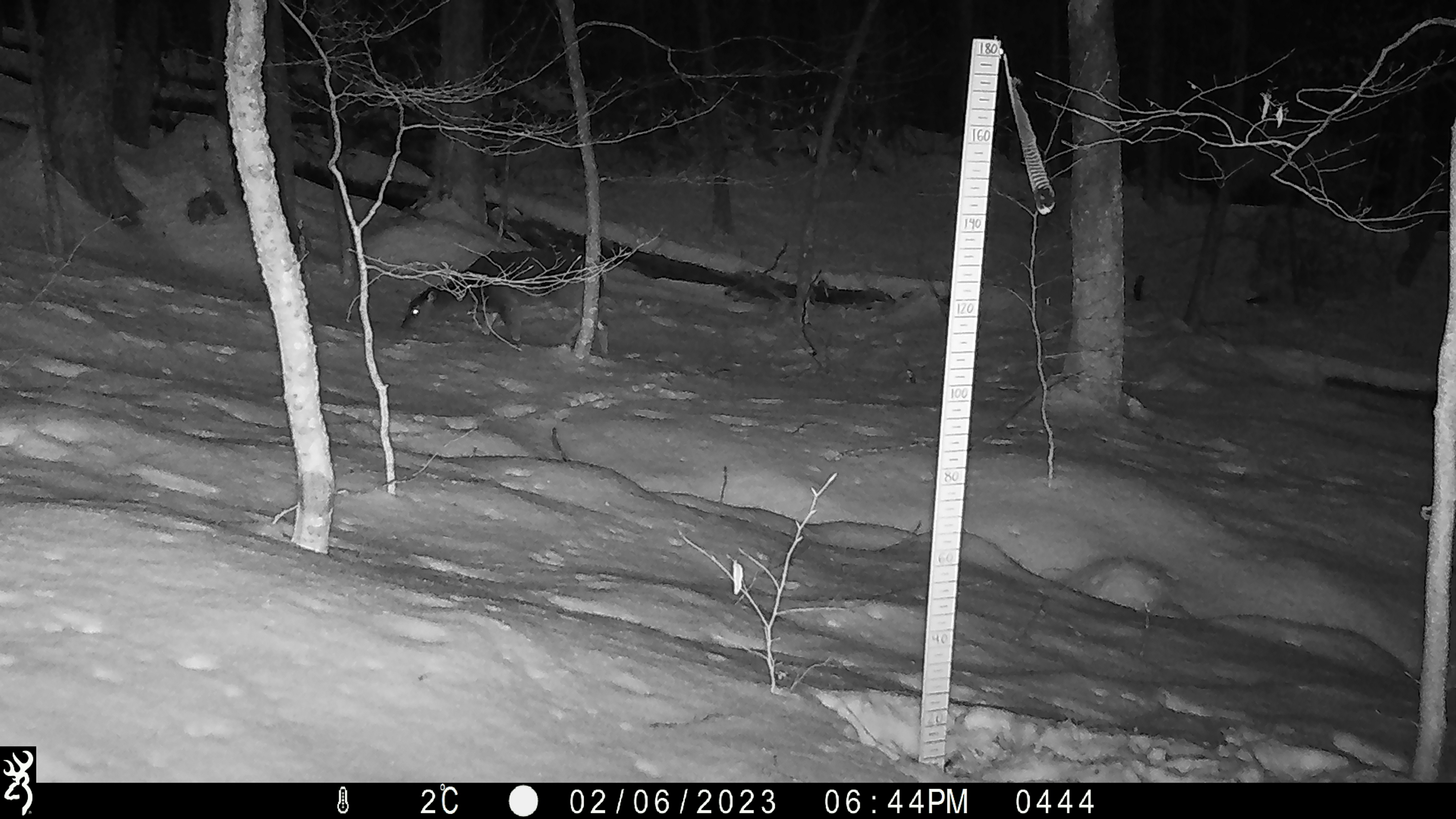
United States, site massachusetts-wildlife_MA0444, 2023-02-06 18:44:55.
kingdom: Animalia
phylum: Chordata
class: Mammalia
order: Artiodactyla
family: Cervidae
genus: Odocoileus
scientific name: Odocoileus virginianus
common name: white-tailed deer